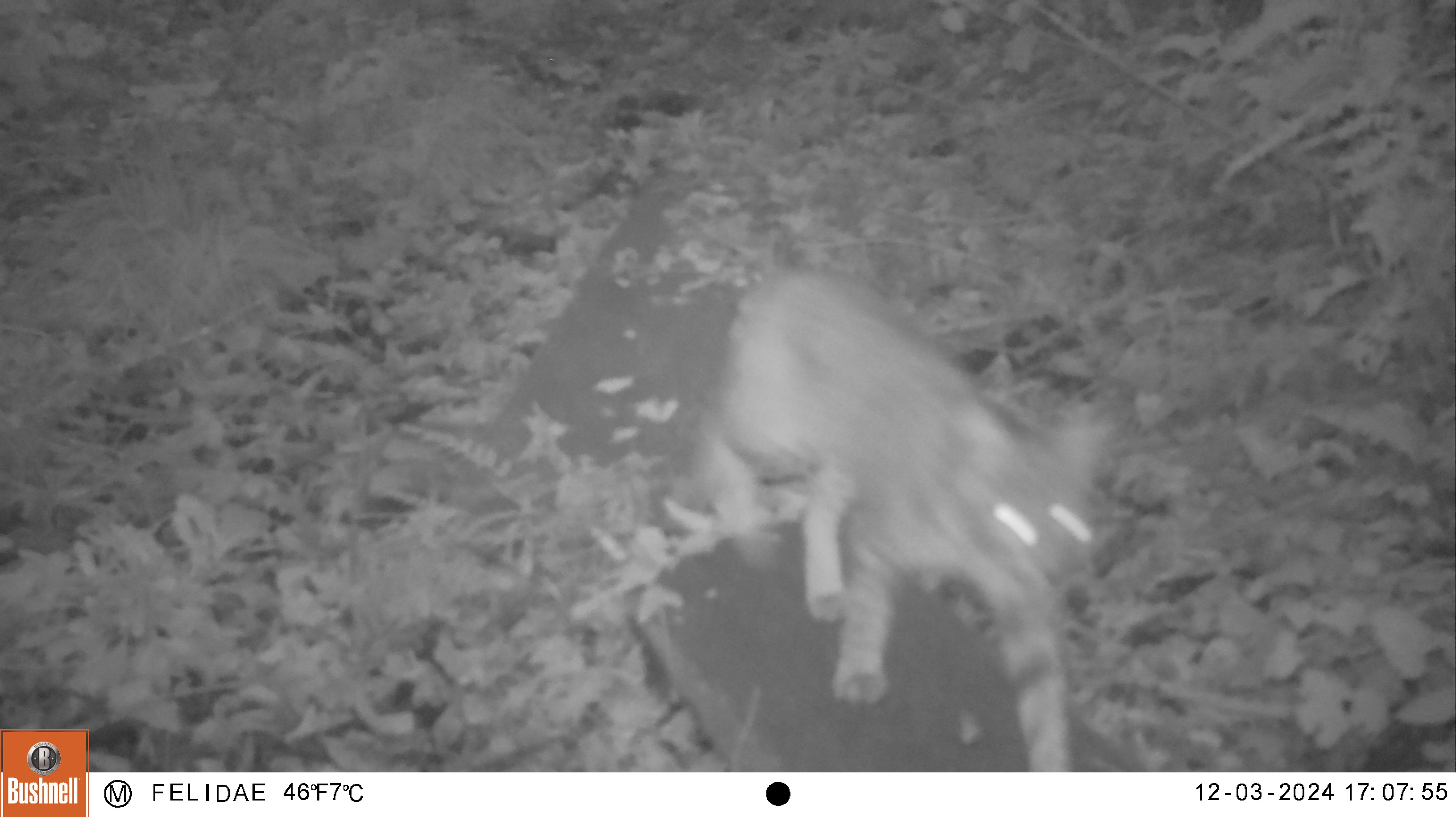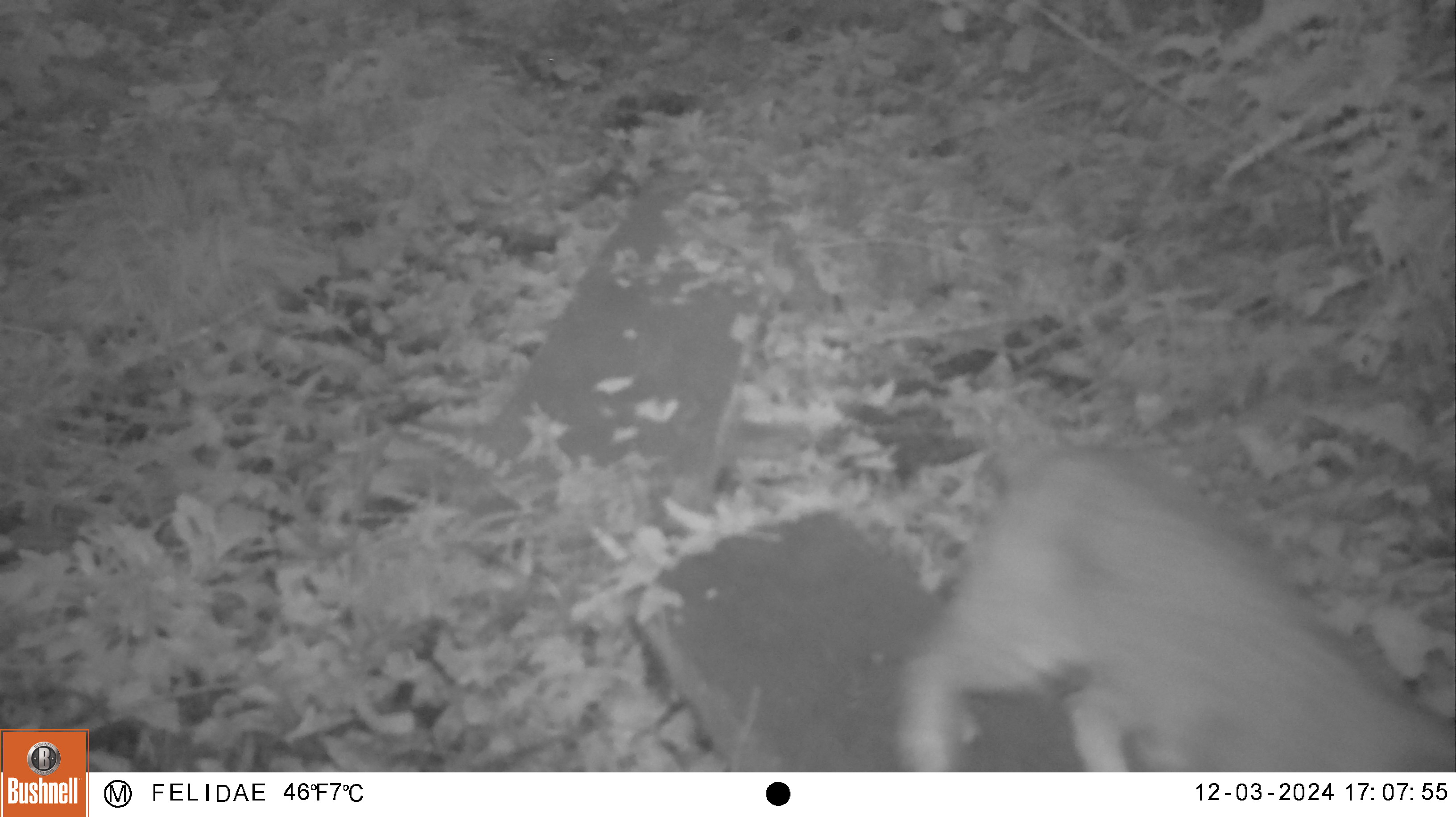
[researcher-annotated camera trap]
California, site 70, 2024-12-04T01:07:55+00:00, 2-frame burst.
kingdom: Animalia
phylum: Chordata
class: Mammalia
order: Carnivora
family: Felidae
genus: Lynx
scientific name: Lynx rufus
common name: bobcat